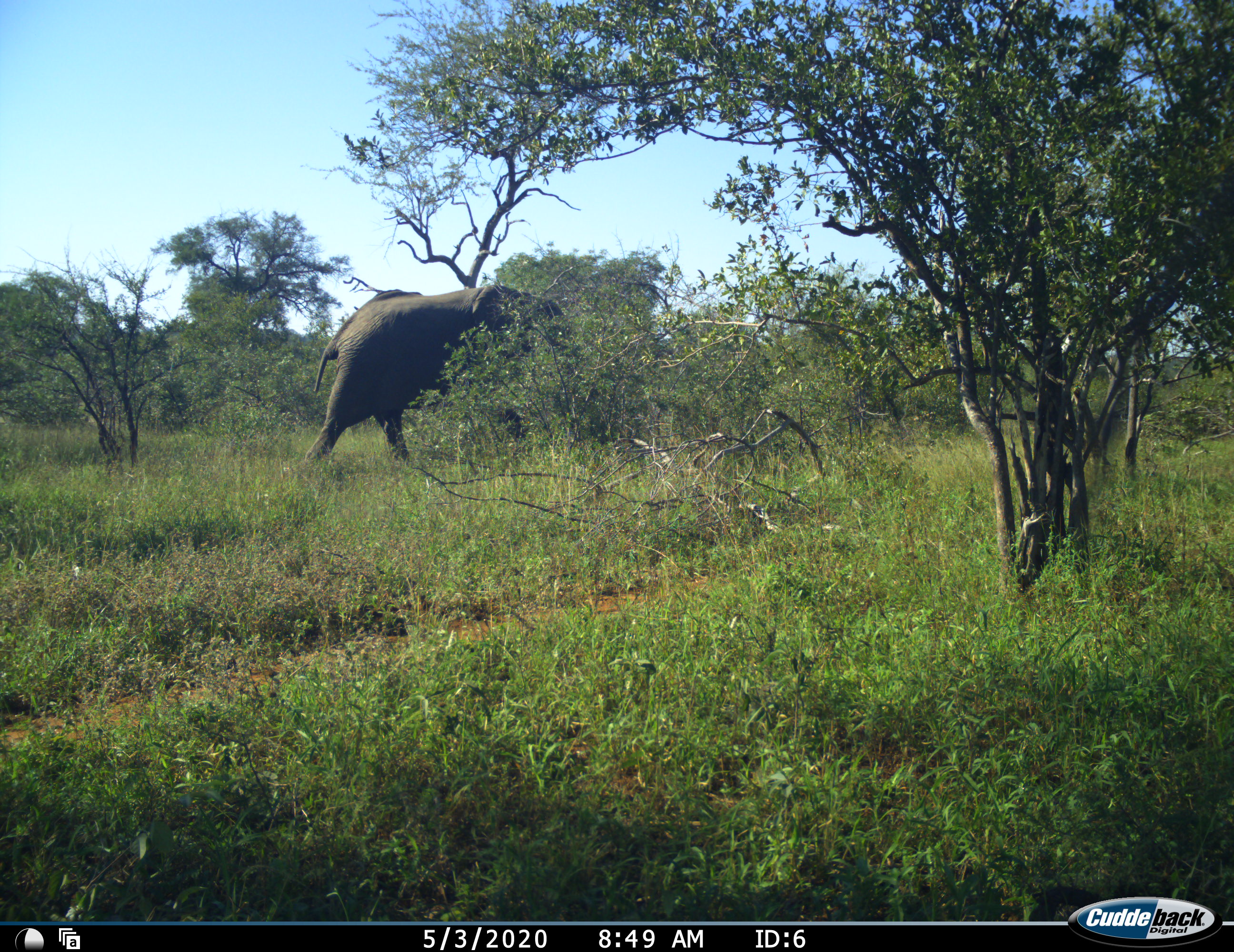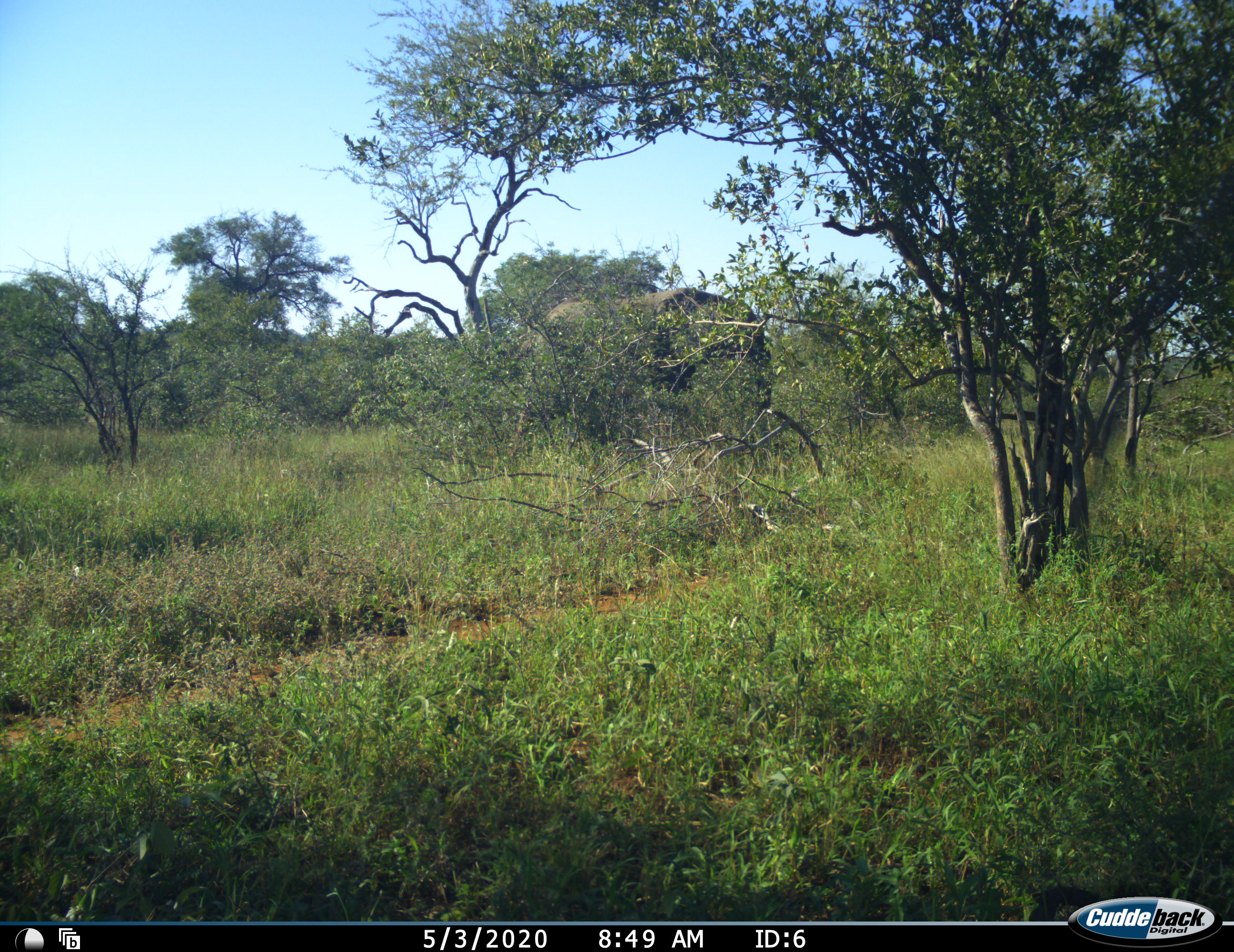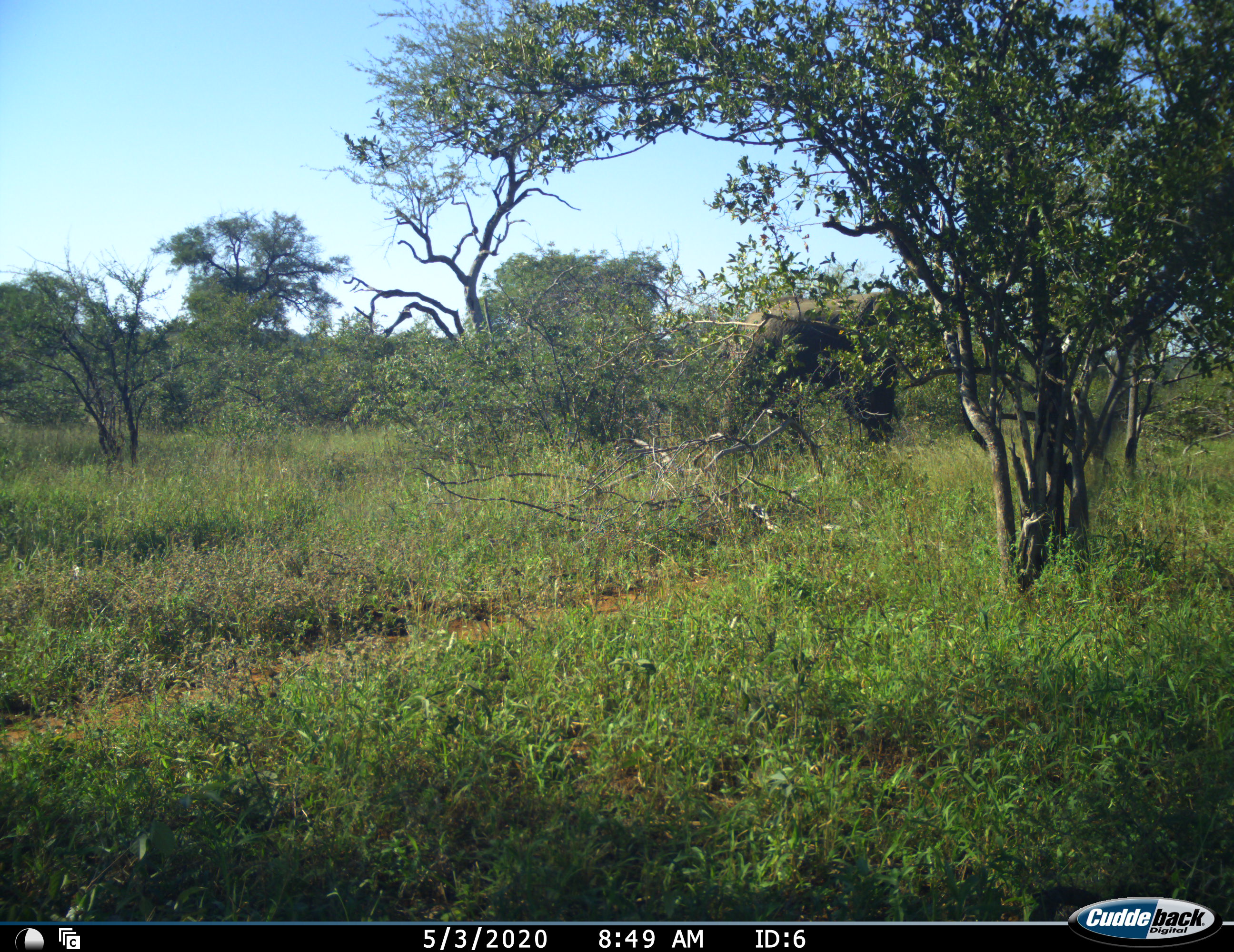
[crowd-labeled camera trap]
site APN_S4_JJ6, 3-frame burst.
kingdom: Animalia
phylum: Chordata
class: Mammalia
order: Proboscidea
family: Elephantidae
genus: Loxodonta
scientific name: Loxodonta africana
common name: african bush elephant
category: elephant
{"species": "elephant (african bush elephant) (Loxodonta africana)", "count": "1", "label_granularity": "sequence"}